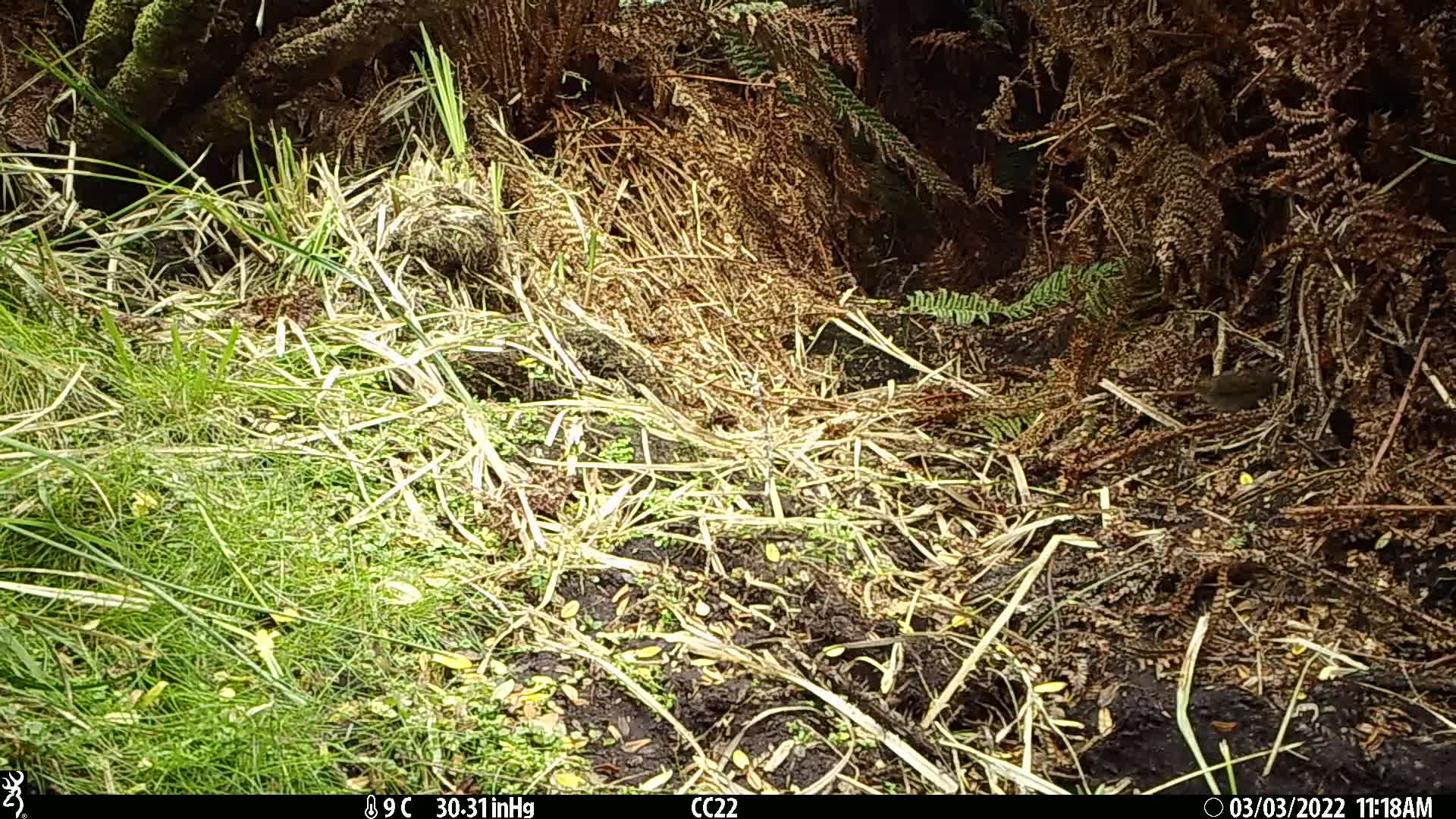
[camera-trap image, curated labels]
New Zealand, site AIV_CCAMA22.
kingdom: Animalia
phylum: Chordata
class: Aves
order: Passeriformes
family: Prunellidae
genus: Prunella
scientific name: Prunella modularis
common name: dunnock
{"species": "dunnock (Prunella modularis)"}